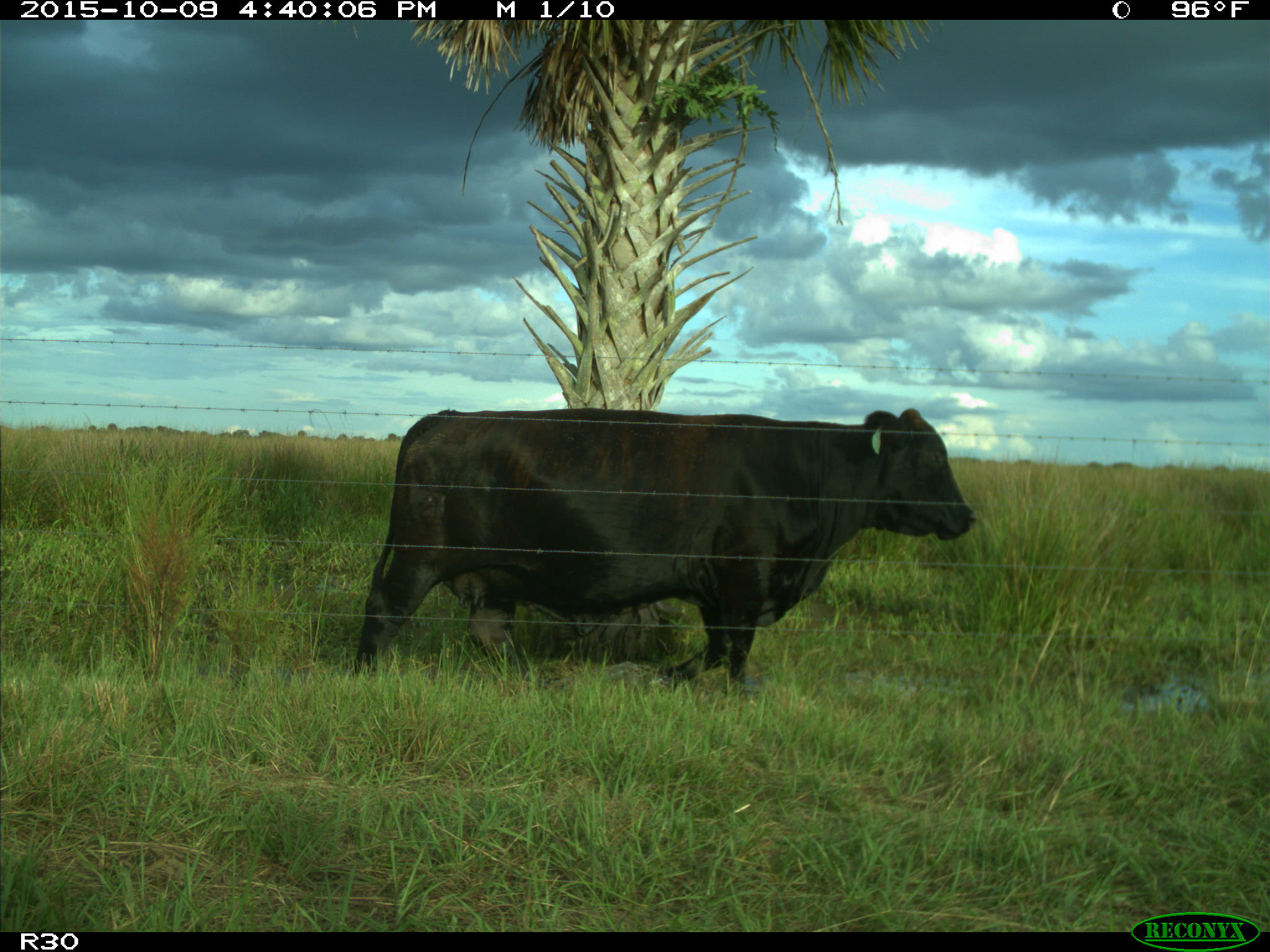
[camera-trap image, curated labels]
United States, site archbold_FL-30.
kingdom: Animalia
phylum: Chordata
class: Mammalia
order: Artiodactyla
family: Bovidae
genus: Bos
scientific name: Bos taurus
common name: domestic cow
Bos taurus (domestic cow).